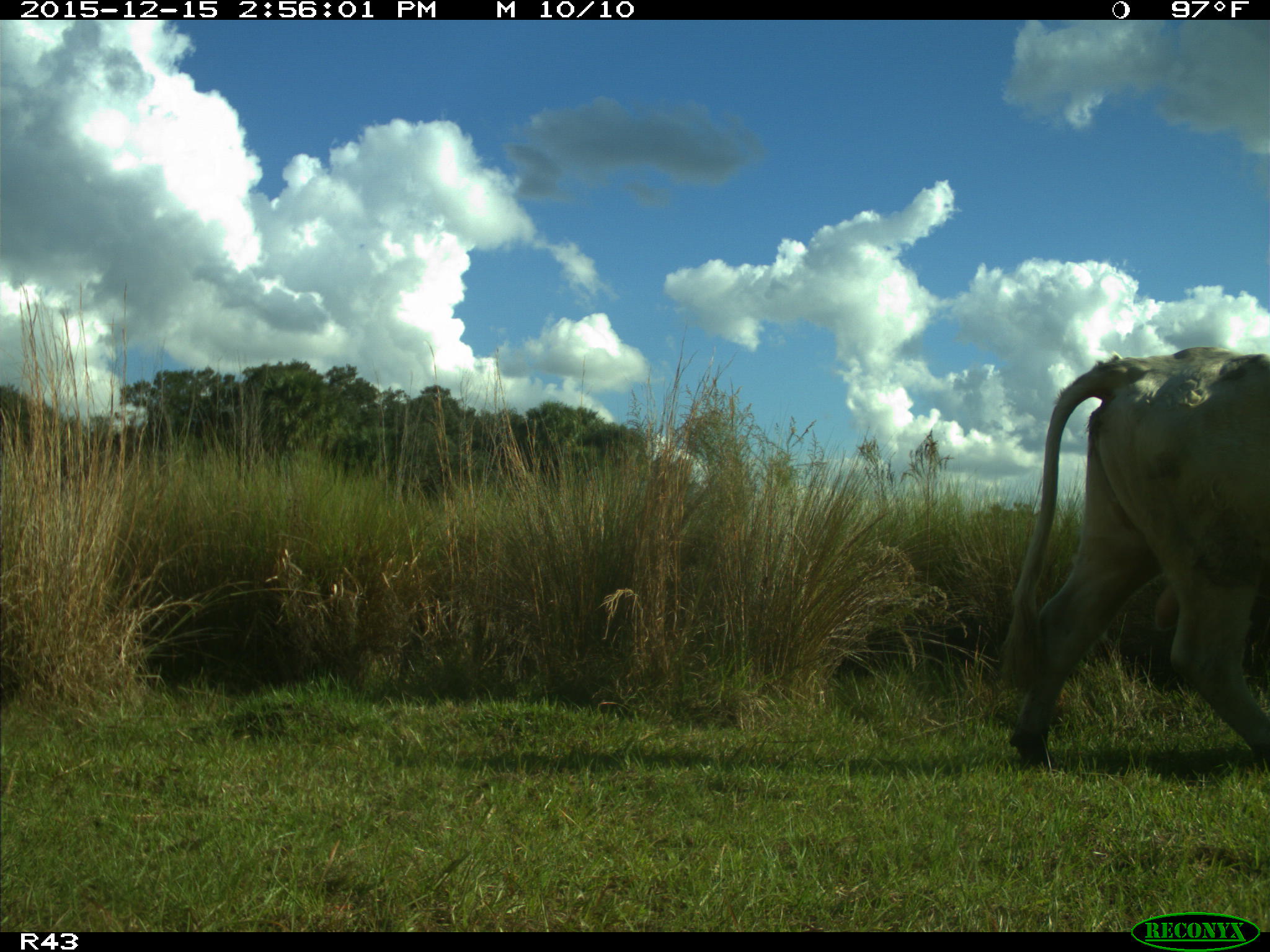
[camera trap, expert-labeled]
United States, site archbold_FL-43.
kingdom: Animalia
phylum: Chordata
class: Mammalia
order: Artiodactyla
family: Bovidae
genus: Bos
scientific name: Bos taurus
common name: domestic cow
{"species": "Bos taurus (domestic cow)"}